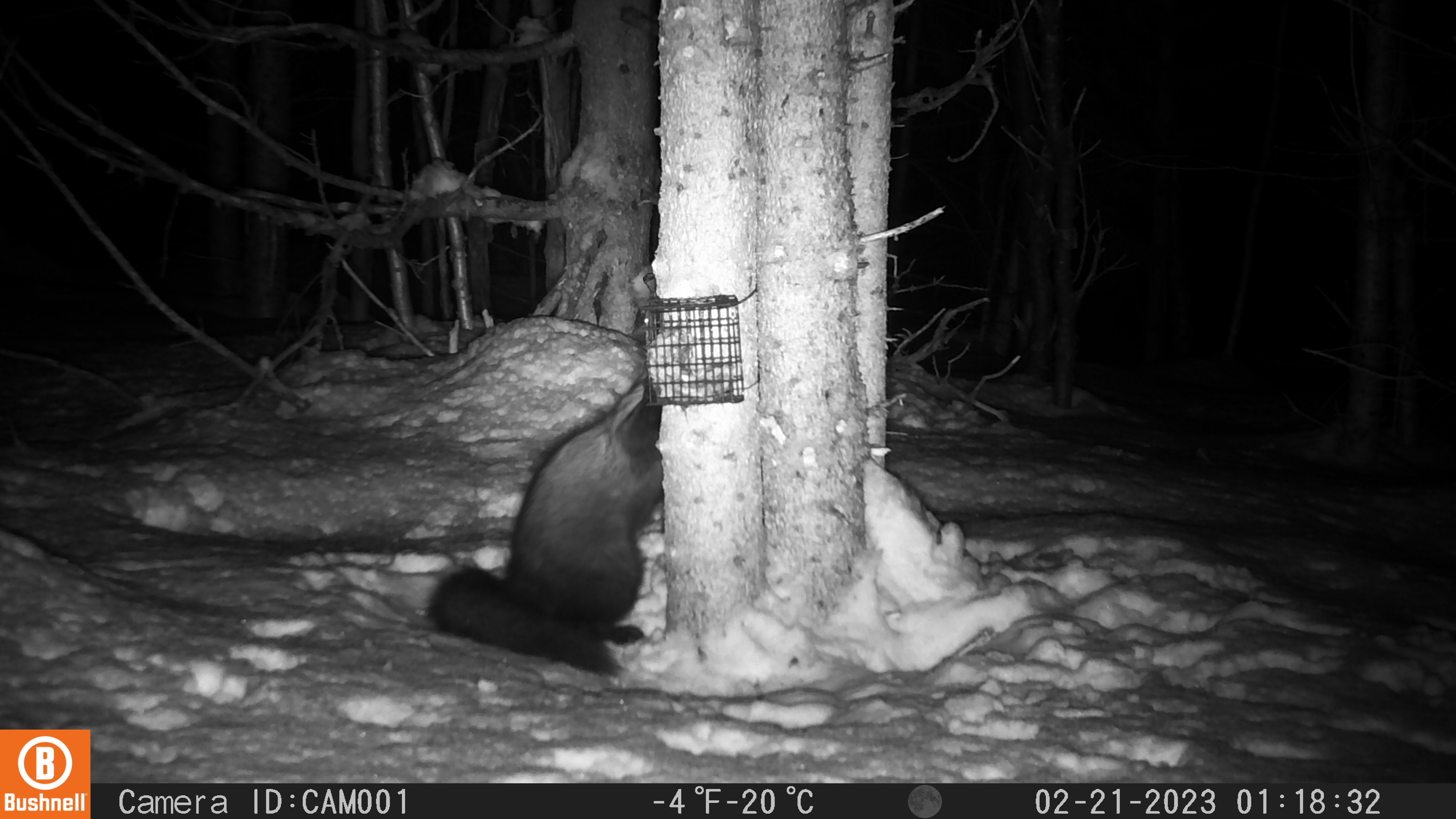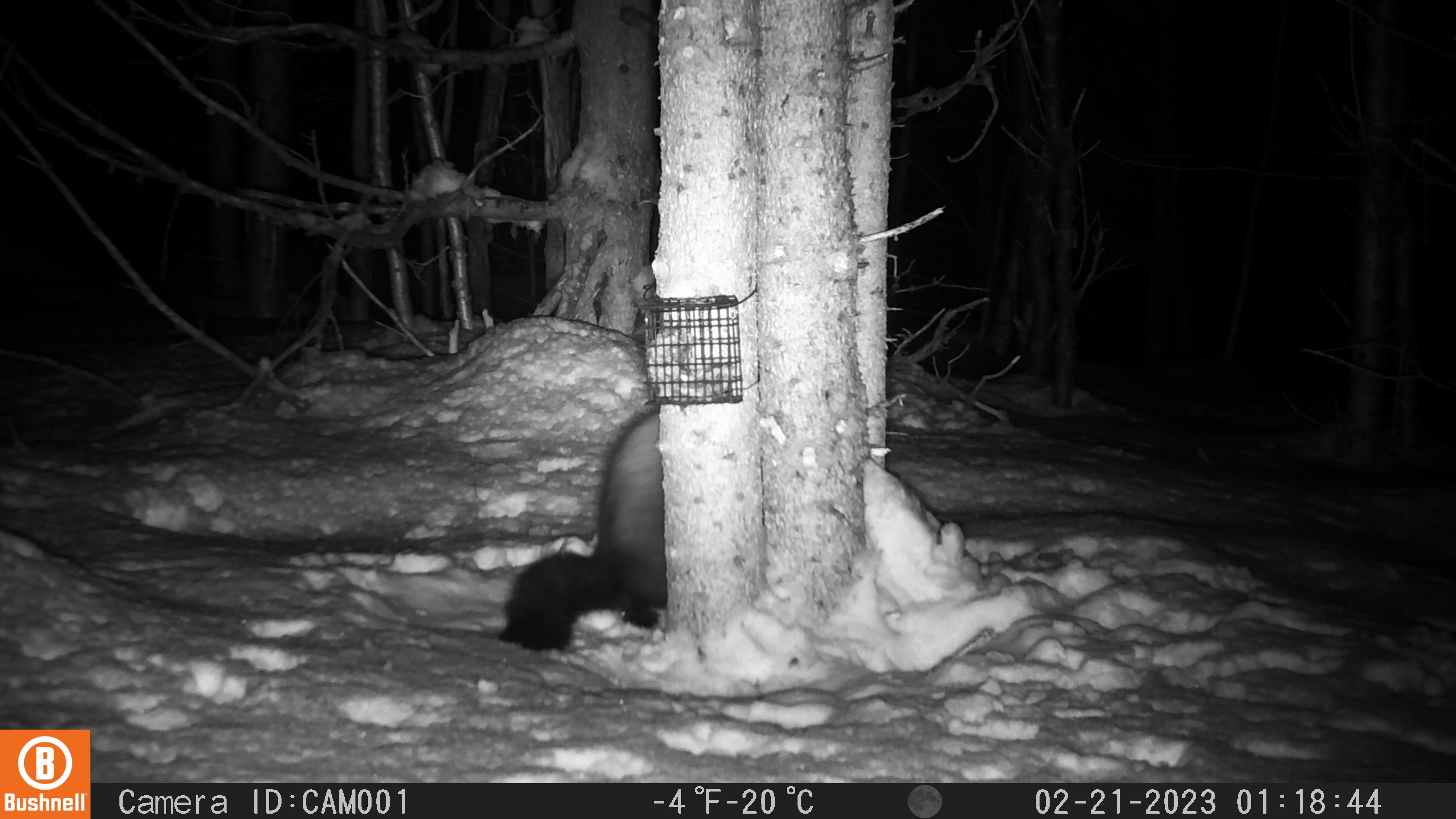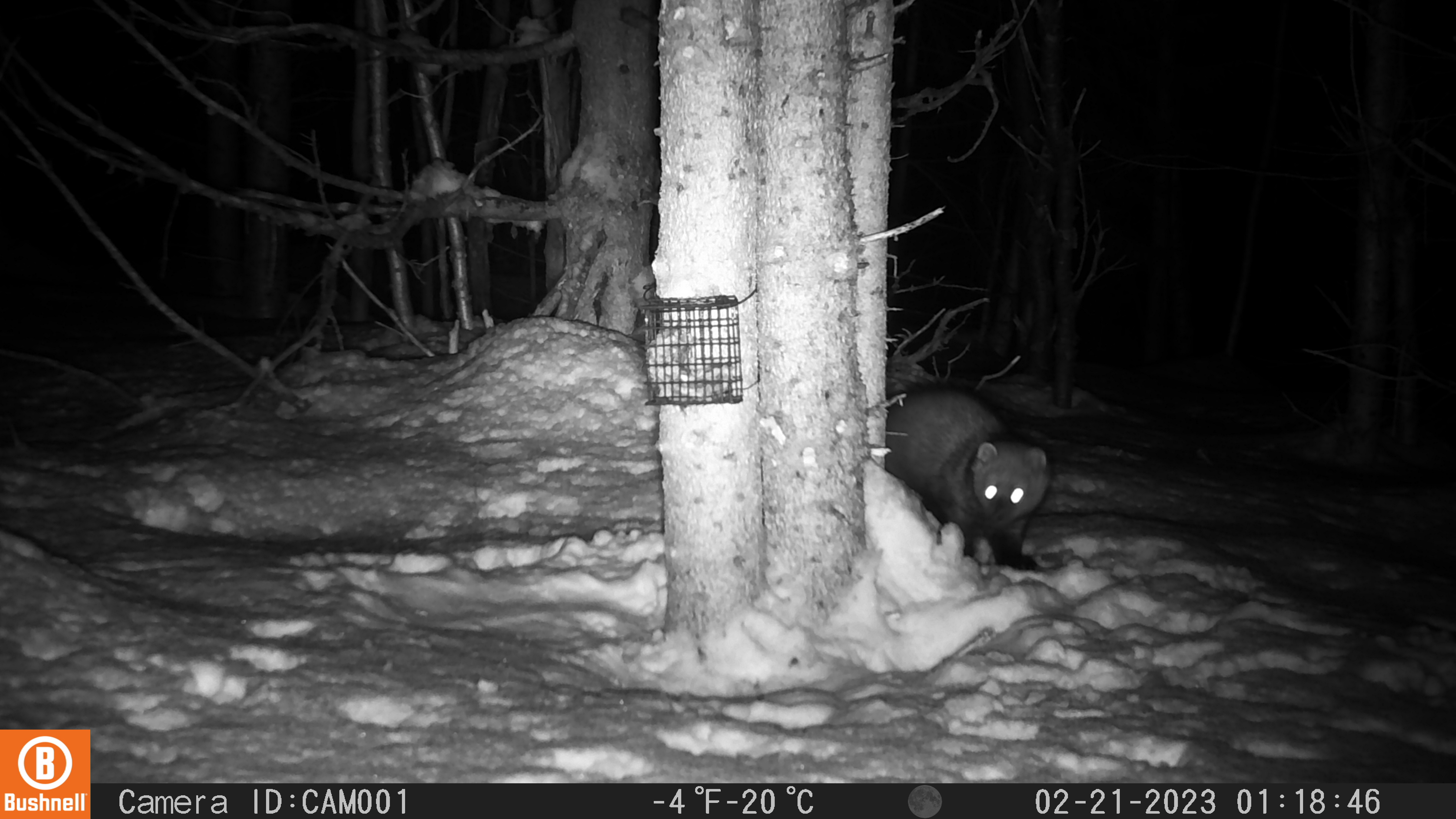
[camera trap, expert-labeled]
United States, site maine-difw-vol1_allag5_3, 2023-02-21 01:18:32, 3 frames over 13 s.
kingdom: Animalia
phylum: Chordata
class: Mammalia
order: Carnivora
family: Mustelidae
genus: Pekania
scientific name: Pekania pennanti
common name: fisher